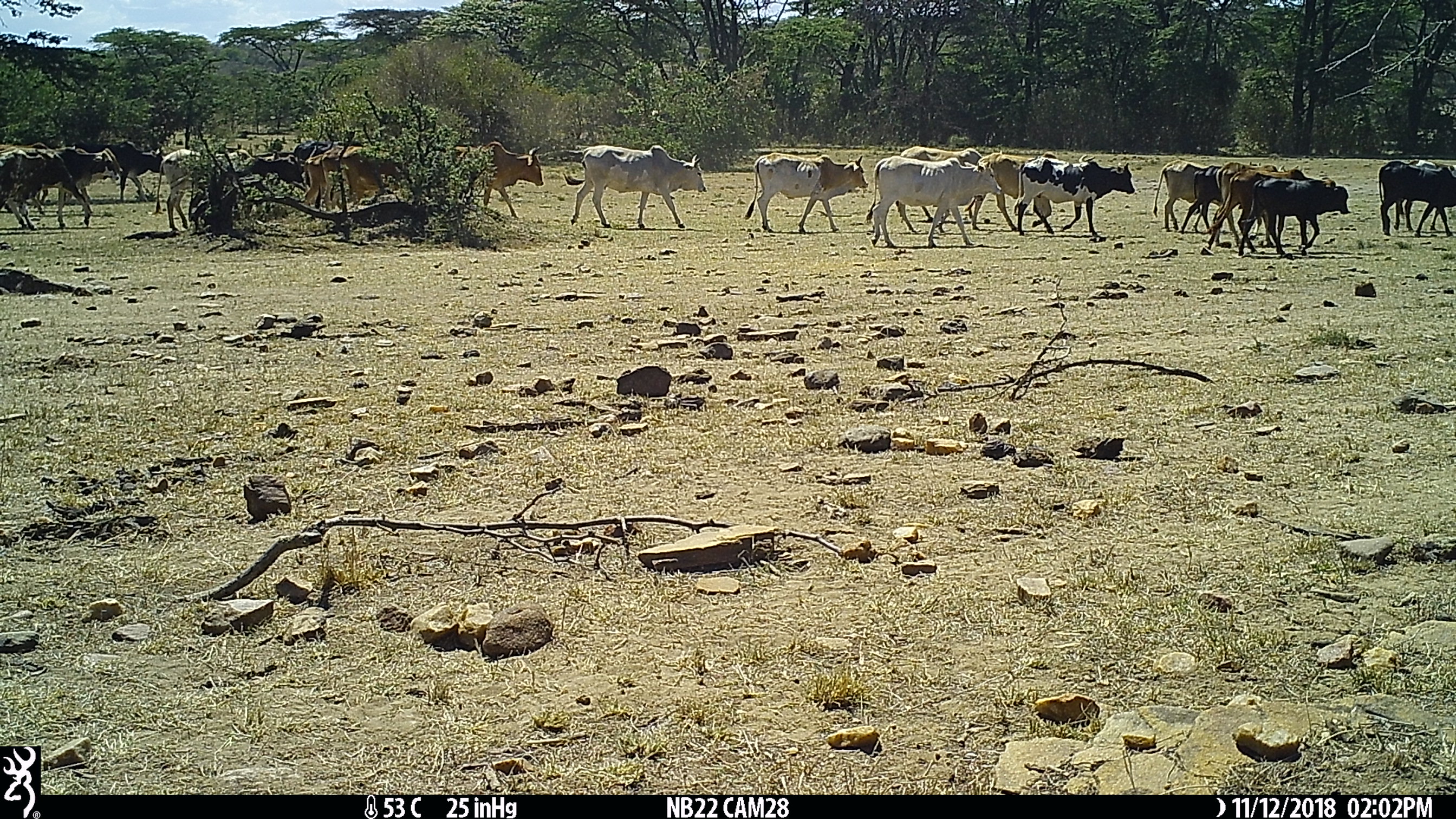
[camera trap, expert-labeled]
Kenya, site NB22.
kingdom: Animalia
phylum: Chordata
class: Mammalia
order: Artiodactyla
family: Bovidae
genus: Bos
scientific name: Bos taurus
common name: cattle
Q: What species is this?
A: Cattle (Bos taurus).